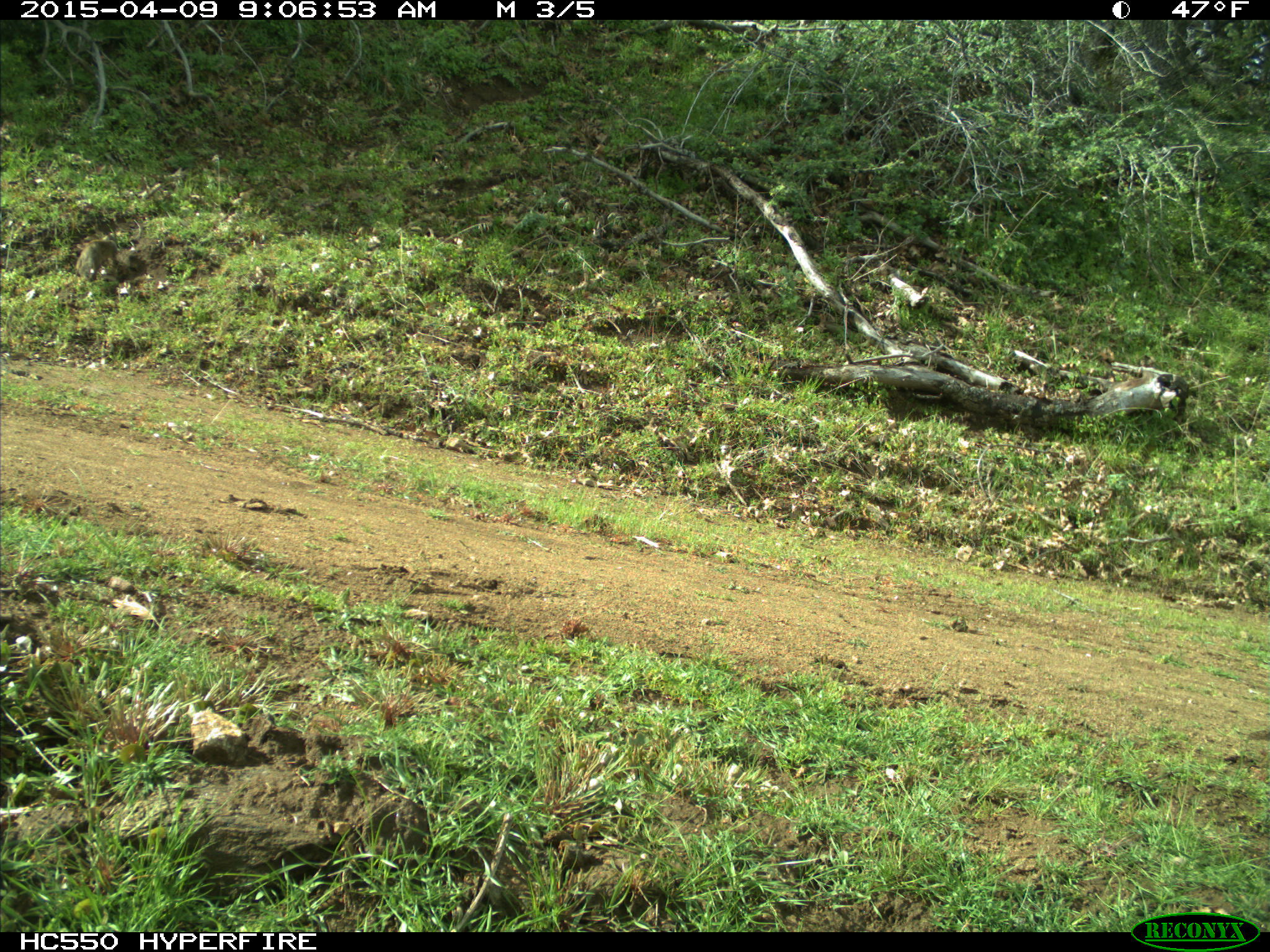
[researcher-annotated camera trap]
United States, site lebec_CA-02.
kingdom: Animalia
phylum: Chordata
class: Mammalia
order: Rodentia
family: Sciuridae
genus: Otospermophilus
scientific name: Otospermophilus beecheyi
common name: california ground squirrel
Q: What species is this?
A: Otospermophilus beecheyi (california ground squirrel).